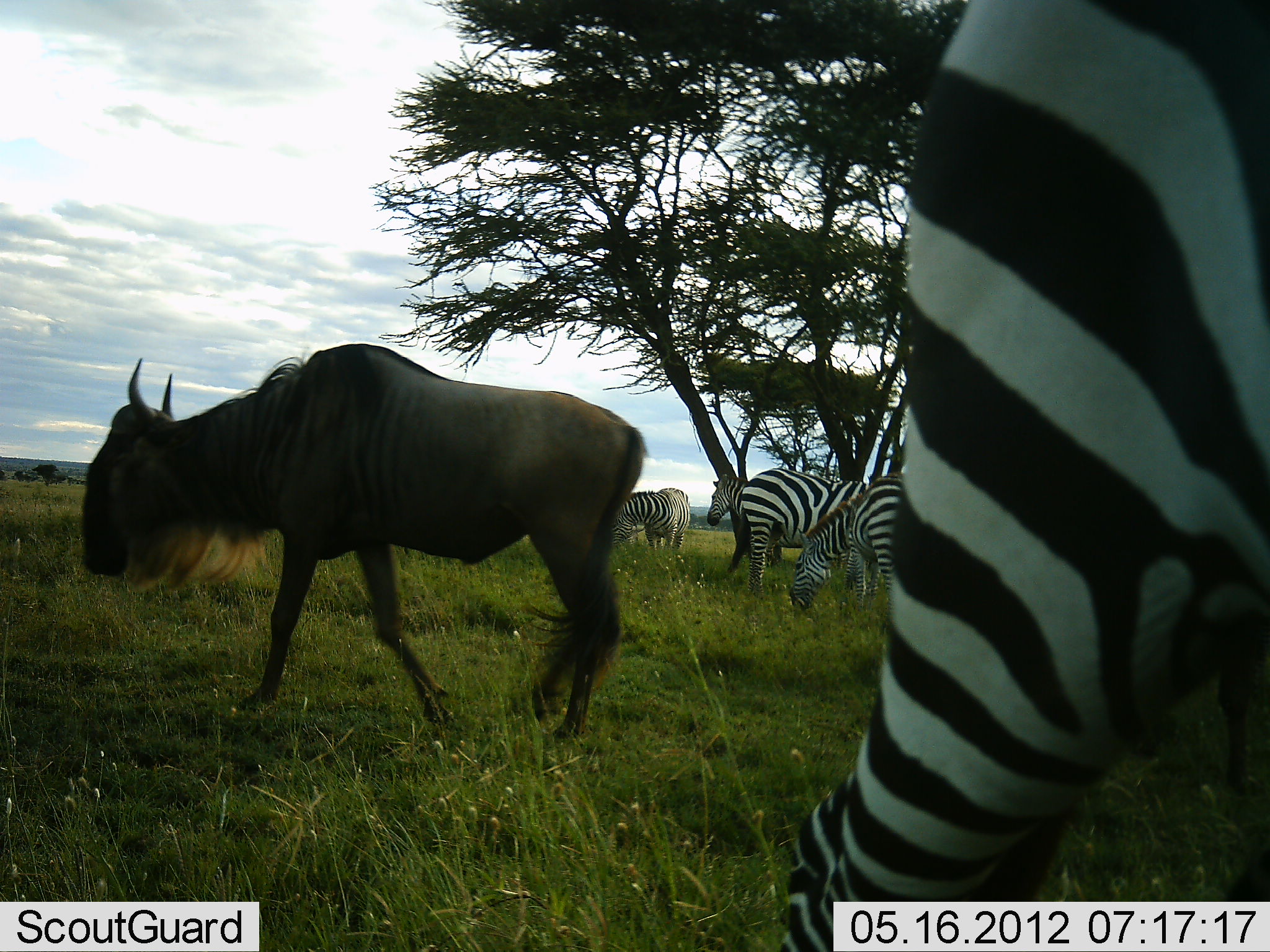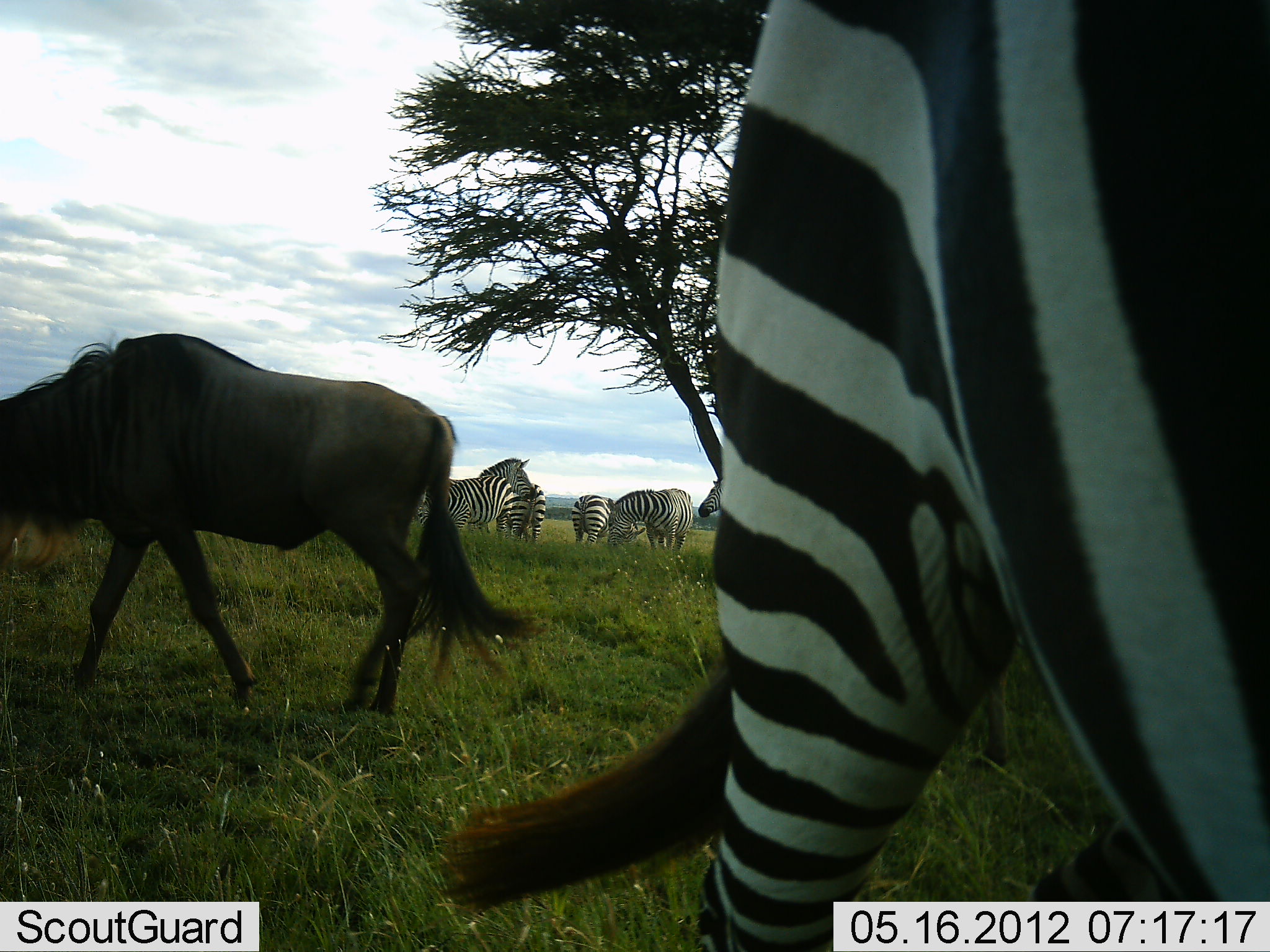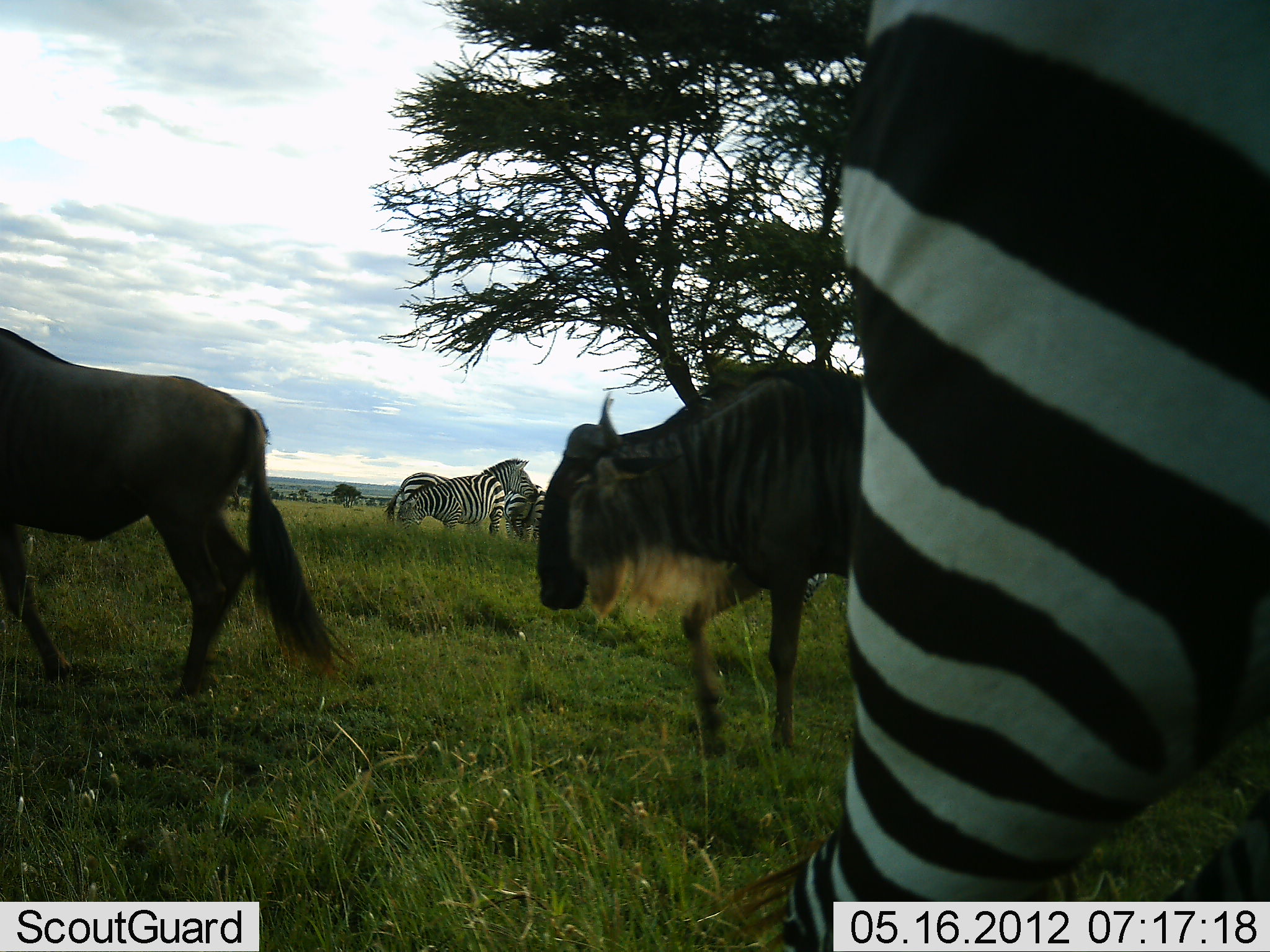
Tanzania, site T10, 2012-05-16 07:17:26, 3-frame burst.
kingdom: Animalia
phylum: Chordata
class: Mammalia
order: Artiodactyla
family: Bovidae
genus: Connochaetes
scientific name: Connochaetes taurinus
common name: blue wildebeest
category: wildebeest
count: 2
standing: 0%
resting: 0%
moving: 90%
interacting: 0%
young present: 0%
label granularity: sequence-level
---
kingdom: Animalia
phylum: Chordata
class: Mammalia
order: Perissodactyla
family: Equidae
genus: Equus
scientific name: Equus quagga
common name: plains zebra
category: zebra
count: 8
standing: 80%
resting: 10%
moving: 20%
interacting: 20%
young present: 0%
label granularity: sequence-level